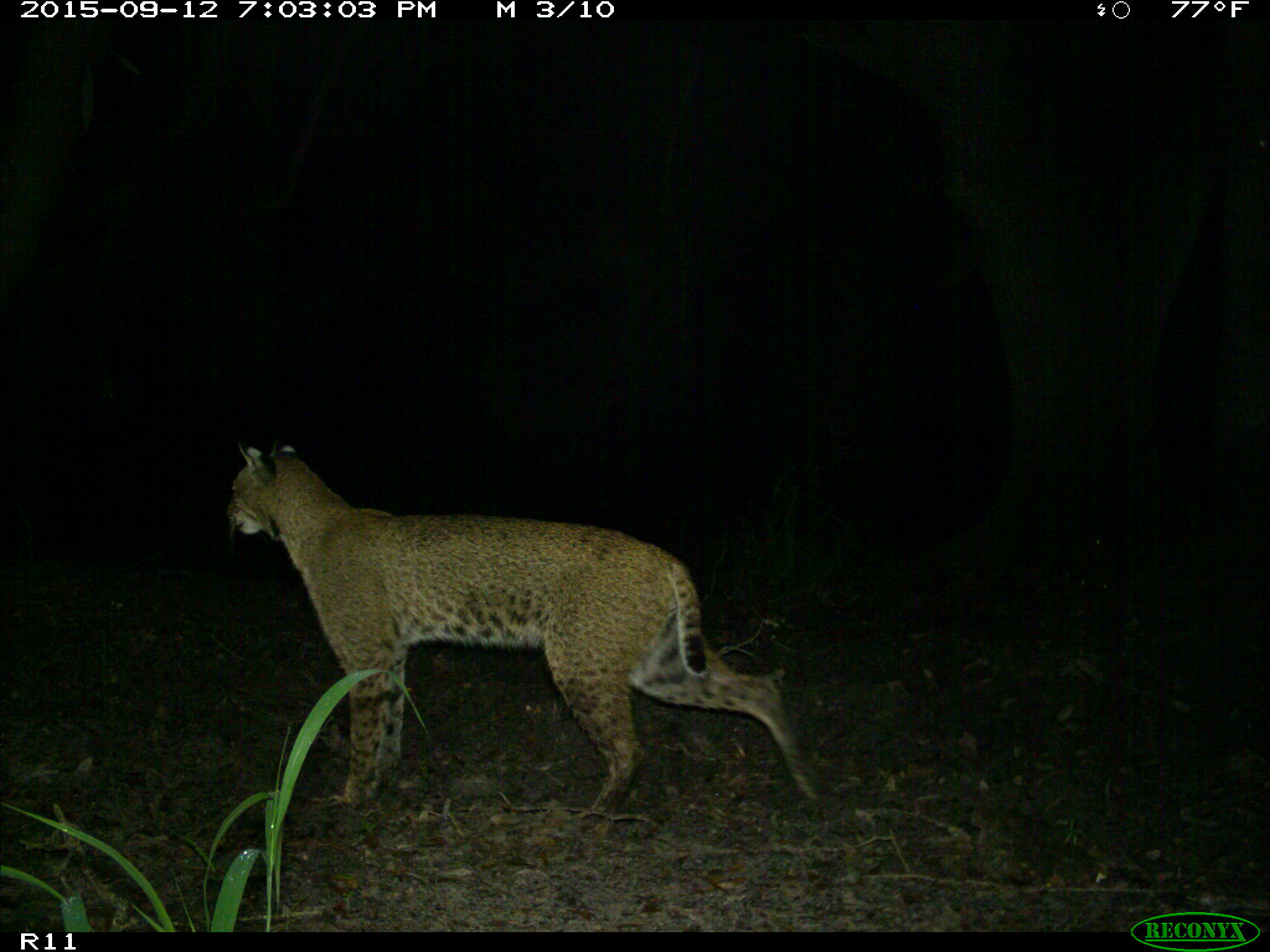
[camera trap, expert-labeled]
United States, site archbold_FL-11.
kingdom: Animalia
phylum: Chordata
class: Mammalia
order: Carnivora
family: Felidae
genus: Lynx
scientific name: Lynx rufus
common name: bobcat